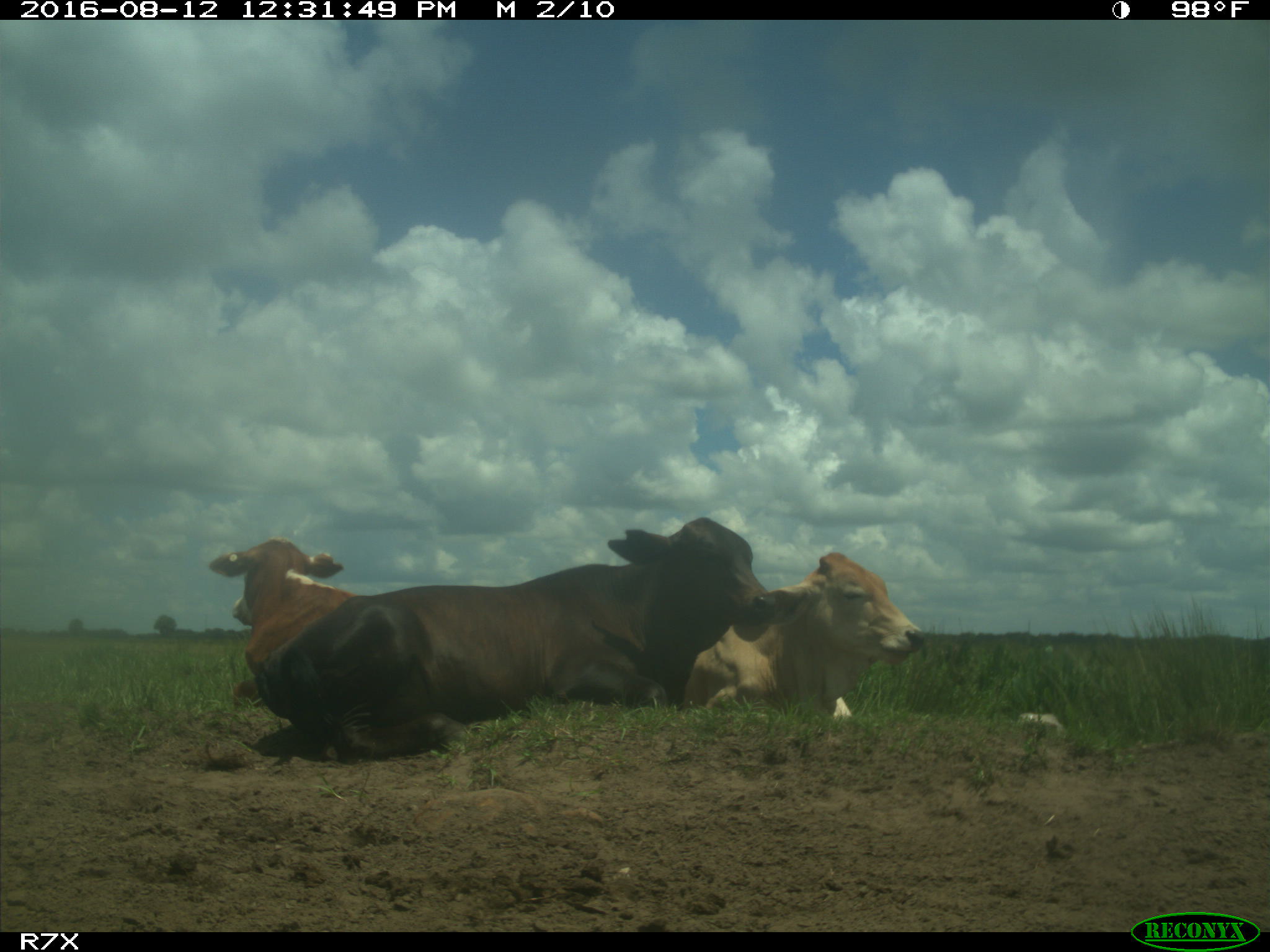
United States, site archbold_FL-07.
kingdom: Animalia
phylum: Chordata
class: Mammalia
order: Artiodactyla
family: Bovidae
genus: Bos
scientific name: Bos taurus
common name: domestic cow